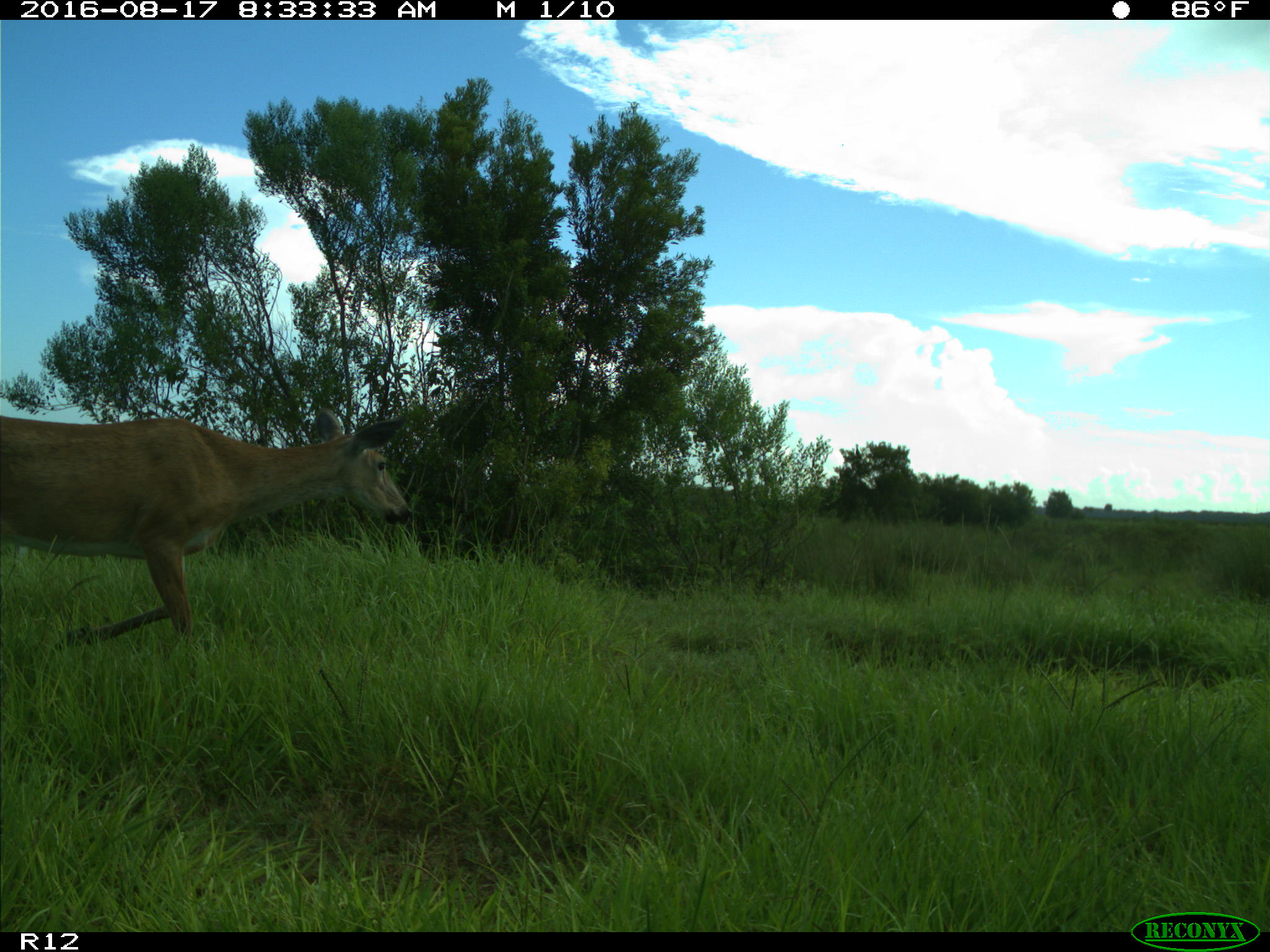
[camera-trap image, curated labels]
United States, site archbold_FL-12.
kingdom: Animalia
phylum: Chordata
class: Mammalia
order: Artiodactyla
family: Cervidae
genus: Odocoileus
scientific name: Odocoileus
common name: deer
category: unidentified deer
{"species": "unidentified deer (deer) (Odocoileus)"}